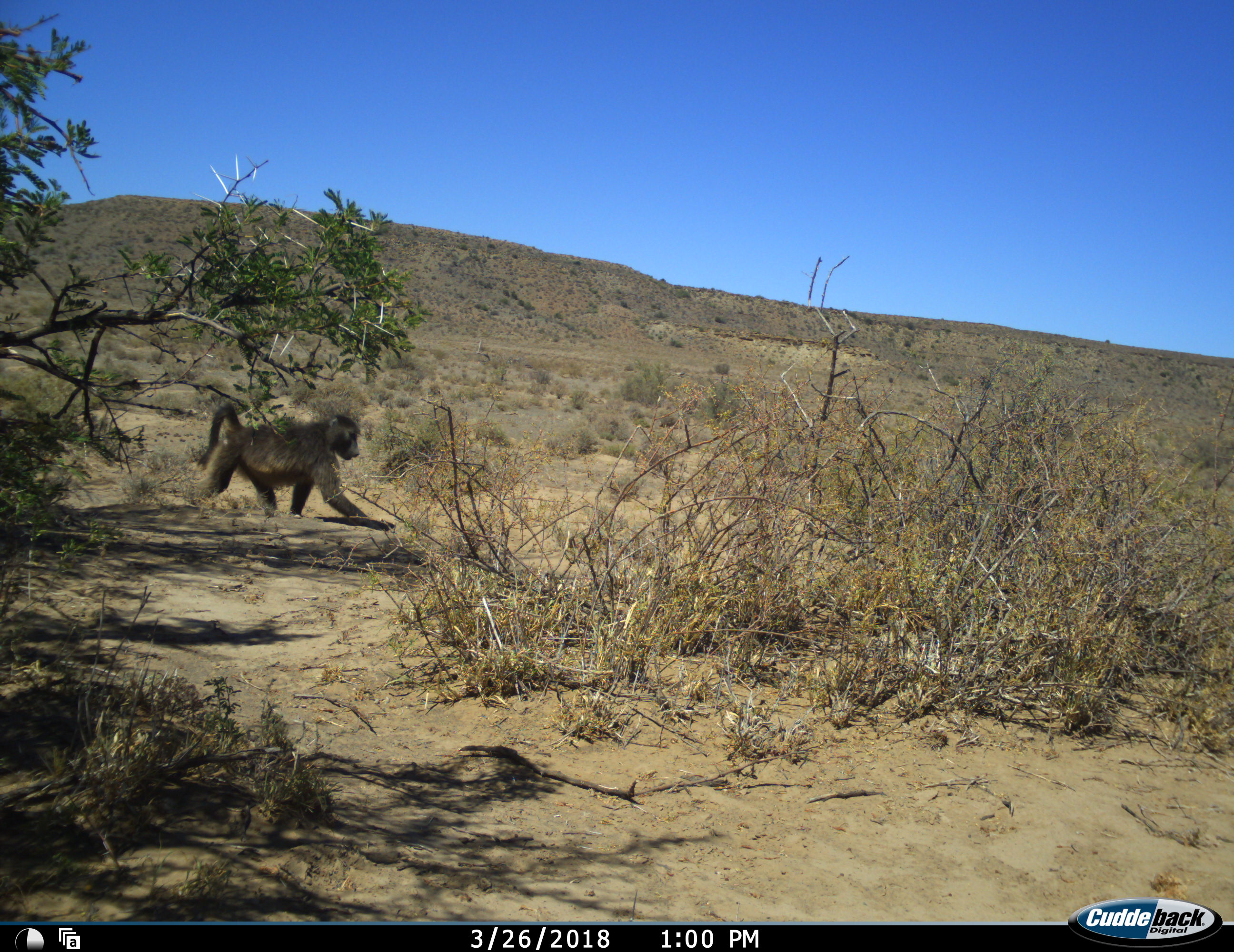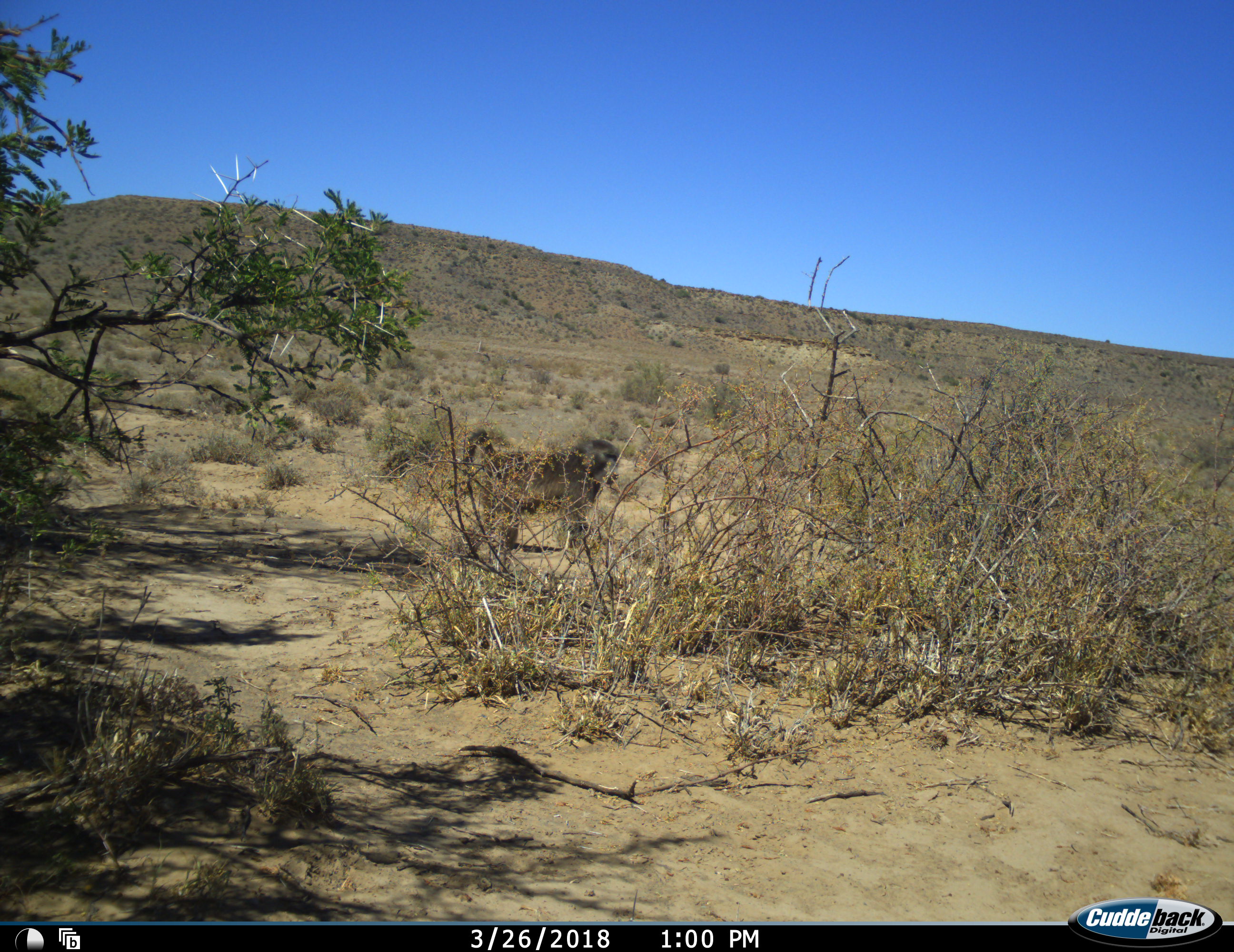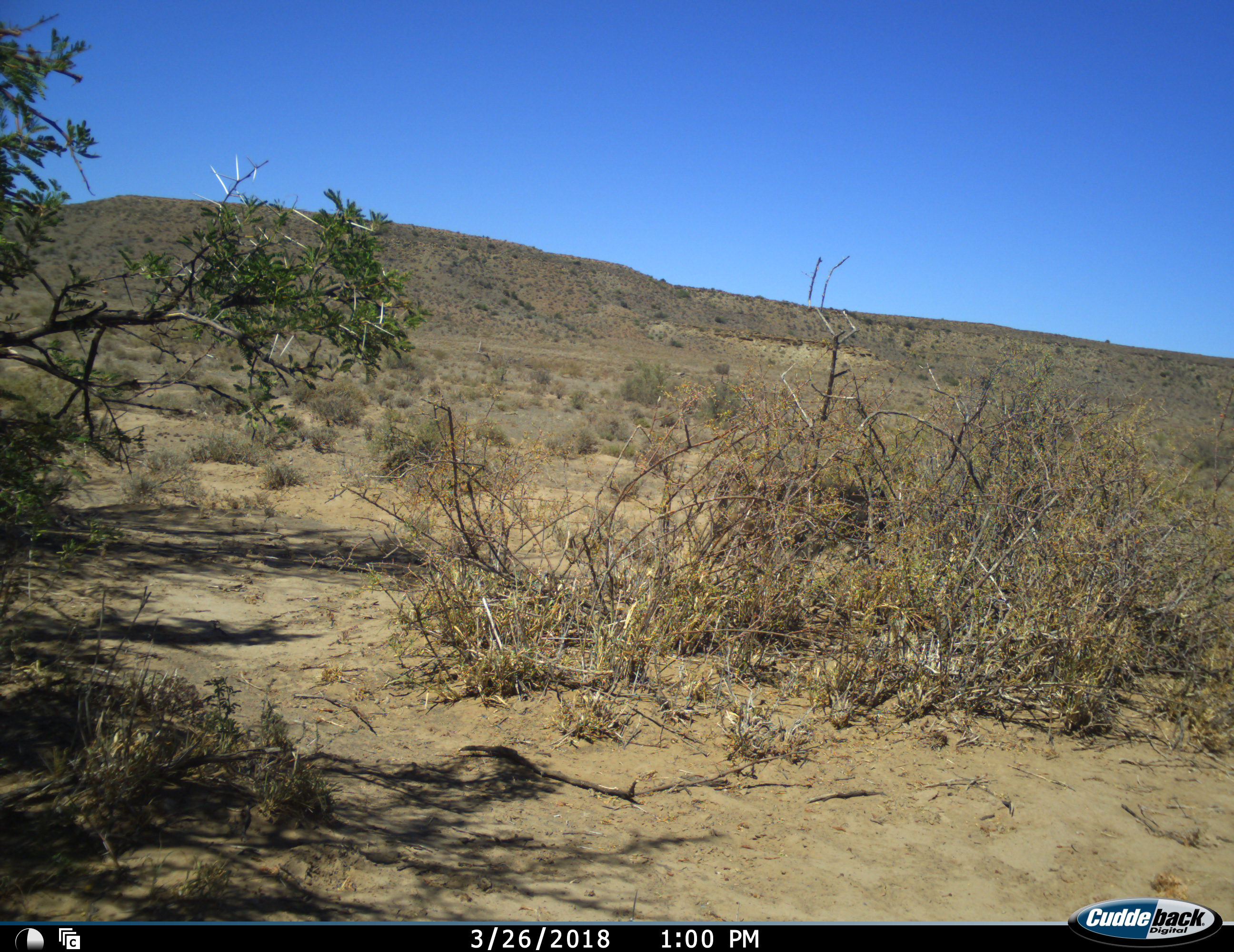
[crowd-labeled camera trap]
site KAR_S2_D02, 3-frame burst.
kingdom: Animalia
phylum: Chordata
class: Mammalia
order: Primates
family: Cercopithecidae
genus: Papio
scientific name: Papio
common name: baboon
Baboon (Papio), count 1. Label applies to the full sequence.